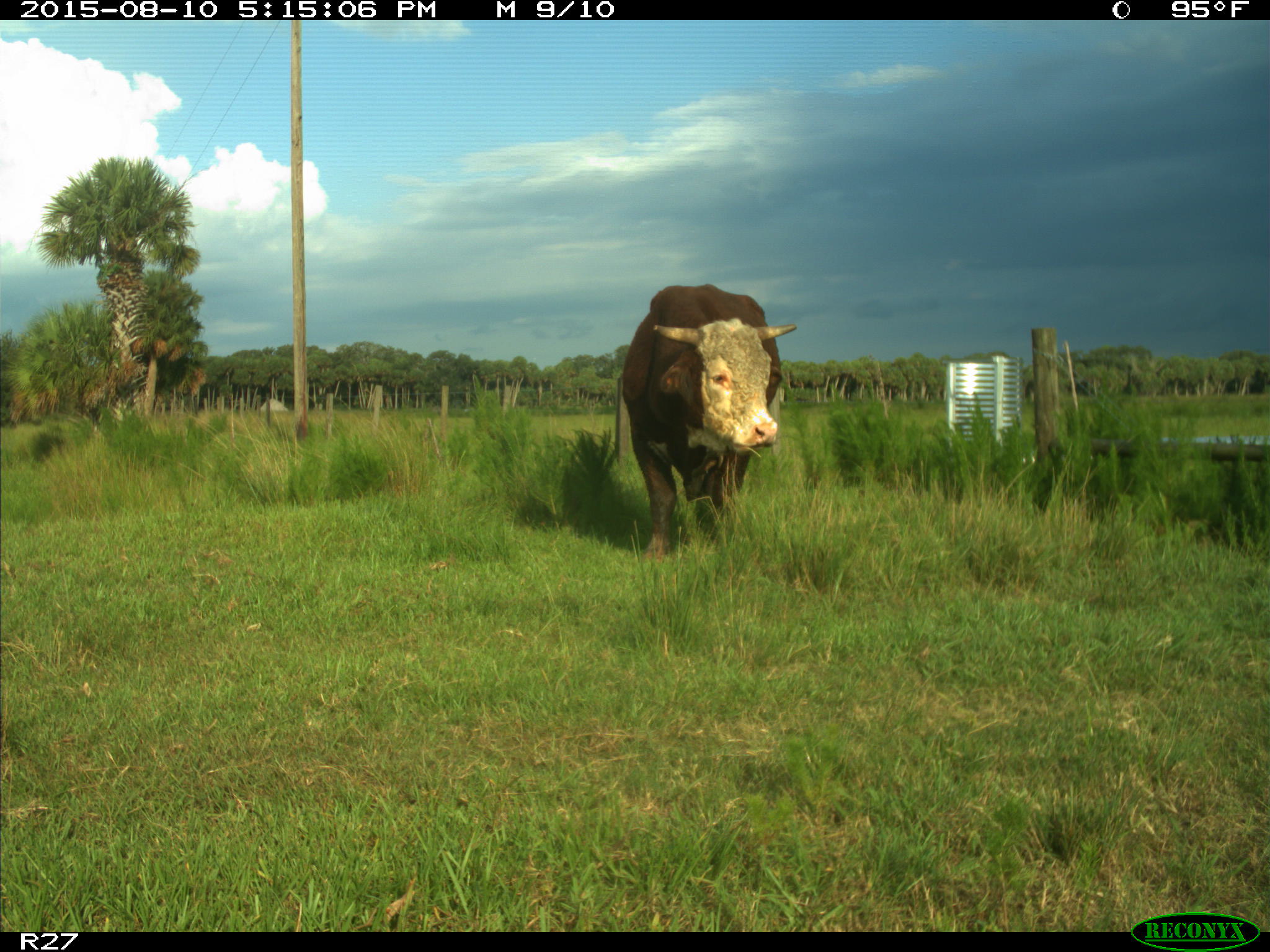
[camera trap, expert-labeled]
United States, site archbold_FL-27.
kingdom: Animalia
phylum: Chordata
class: Mammalia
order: Artiodactyla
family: Bovidae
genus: Bos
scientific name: Bos taurus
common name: domestic cow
Bos taurus (domestic cow).